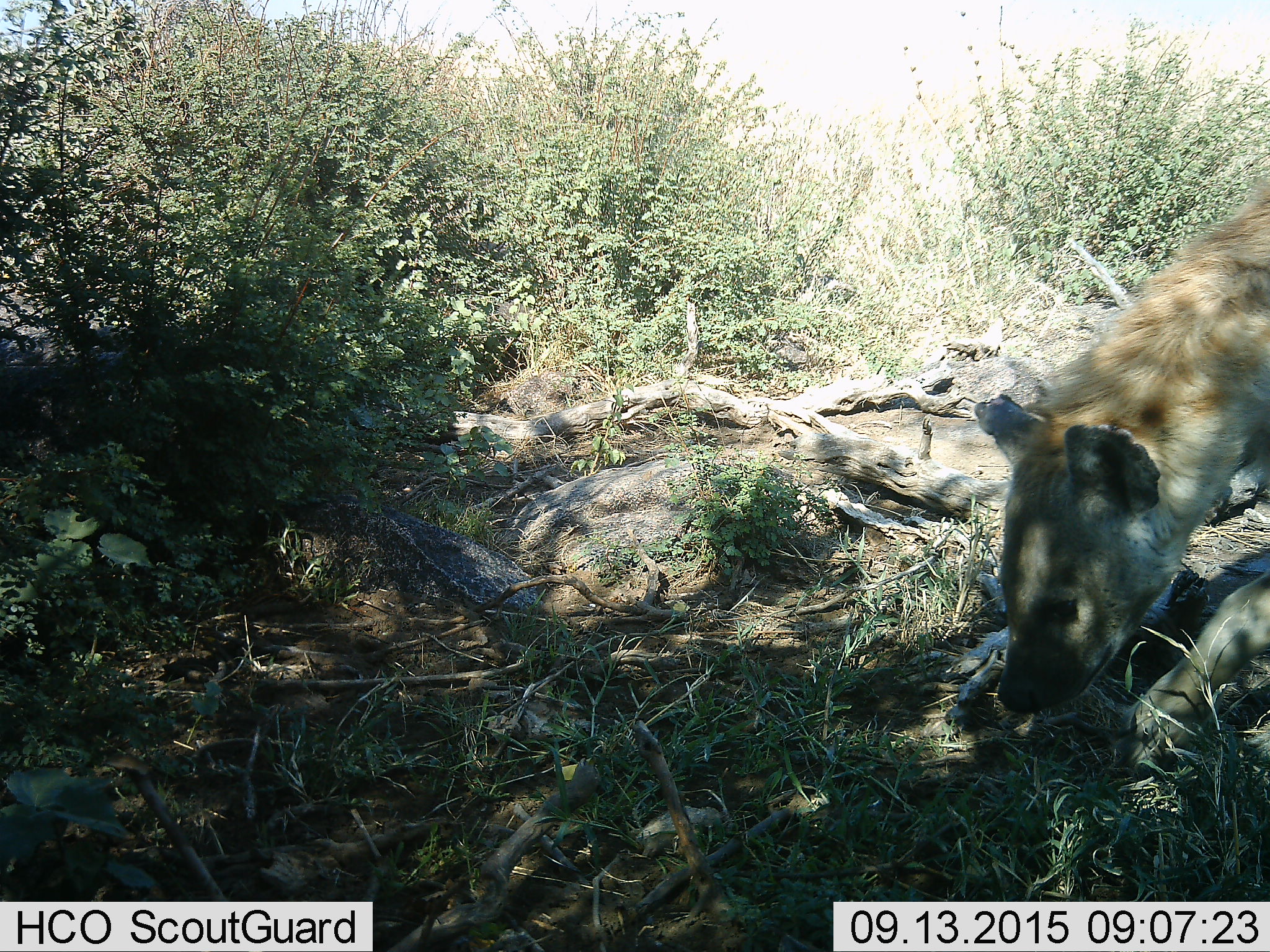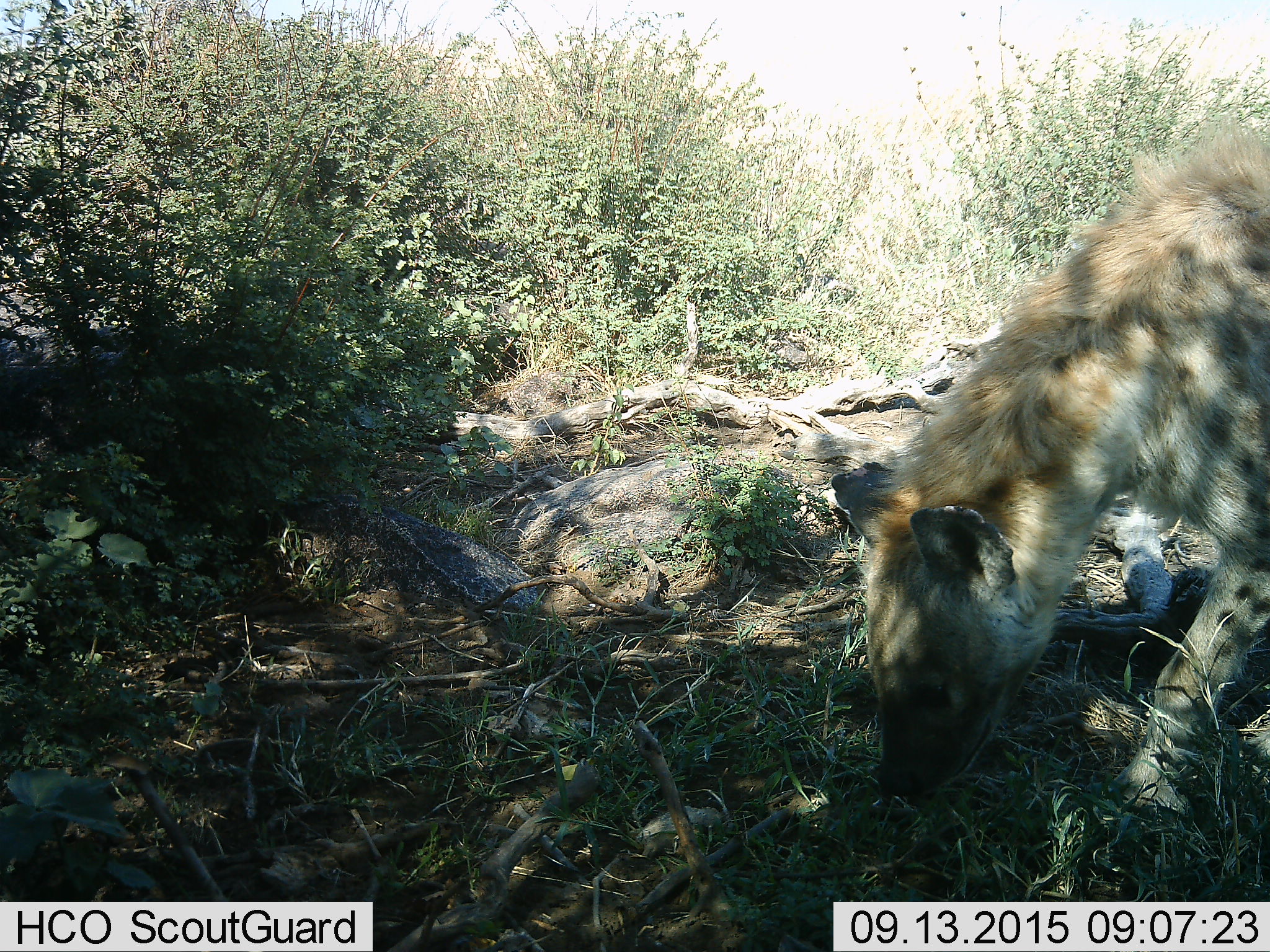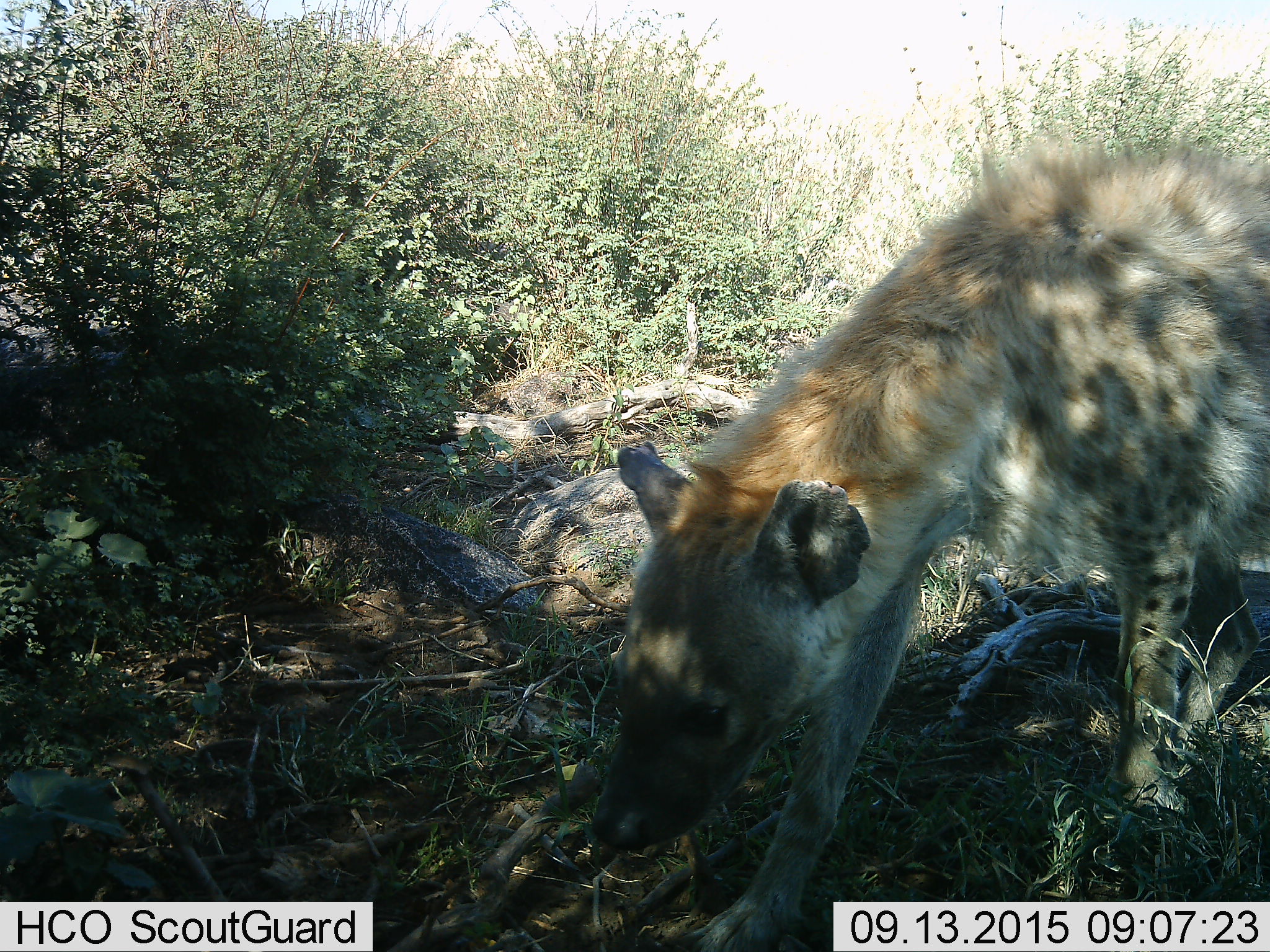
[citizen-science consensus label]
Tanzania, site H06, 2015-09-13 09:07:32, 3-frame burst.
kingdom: Animalia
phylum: Chordata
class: Mammalia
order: Carnivora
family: Hyaenidae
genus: Crocuta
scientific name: Crocuta crocuta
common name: spotted hyena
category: hyenaspotted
Hyenaspotted (spotted hyena) (Crocuta crocuta), count 1. Behavior (volunteer vote fractions): standing 22%, resting 0%, moving 67%, interacting 11%. Young present (vote fraction): 0%. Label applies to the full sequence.